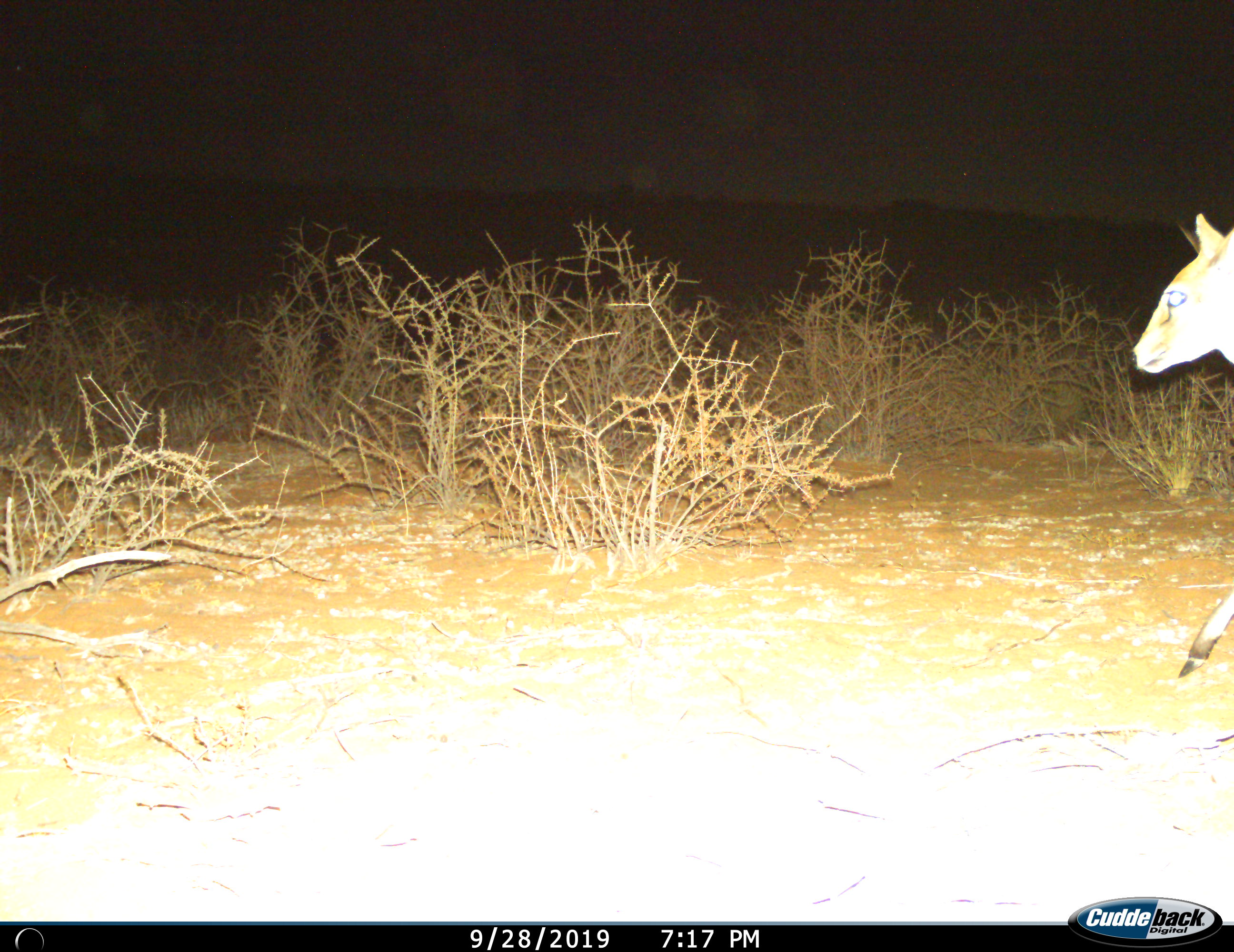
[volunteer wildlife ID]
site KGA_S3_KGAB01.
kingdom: Animalia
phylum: Chordata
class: Mammalia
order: Artiodactyla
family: Bovidae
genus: Sylvicapra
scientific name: Sylvicapra grimmia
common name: common duiker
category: duikercommongrey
Duikercommongrey (common duiker) (Sylvicapra grimmia), count 1. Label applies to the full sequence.